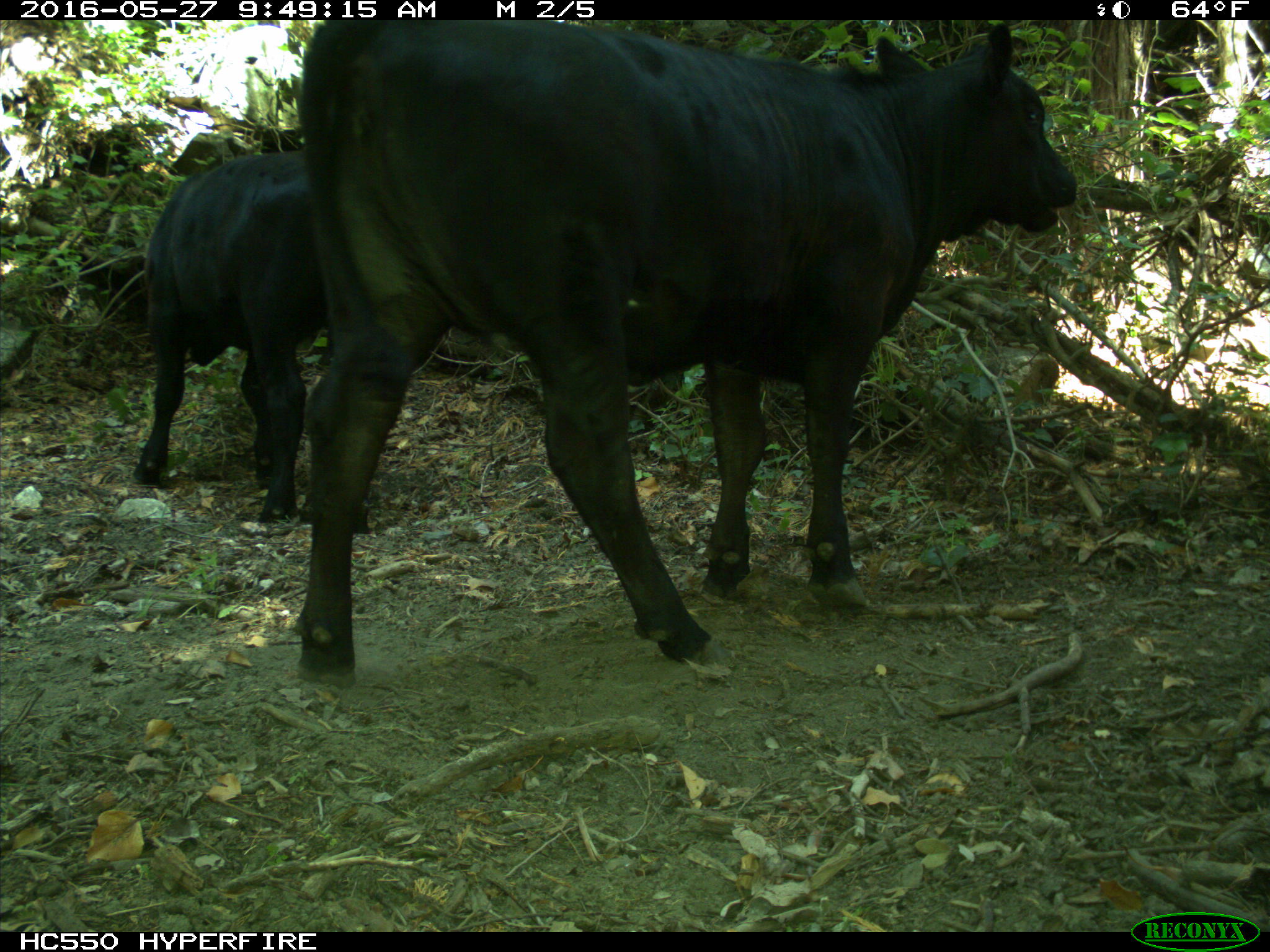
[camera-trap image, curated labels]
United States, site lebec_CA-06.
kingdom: Animalia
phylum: Chordata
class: Mammalia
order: Artiodactyla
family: Bovidae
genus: Bos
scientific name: Bos taurus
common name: domestic cow